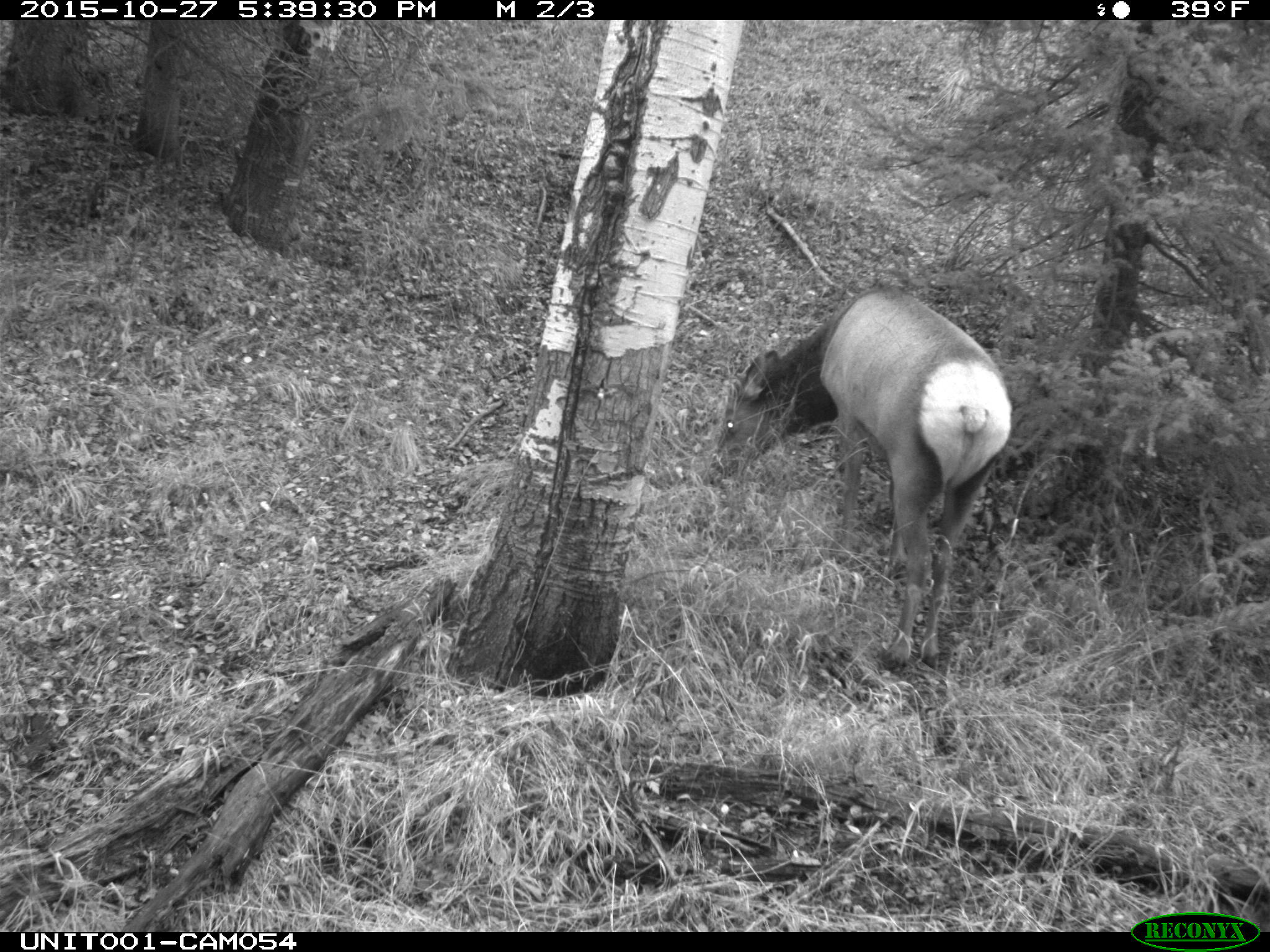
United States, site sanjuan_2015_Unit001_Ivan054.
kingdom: Animalia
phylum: Chordata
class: Mammalia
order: Artiodactyla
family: Cervidae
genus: Cervus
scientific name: Cervus elaphus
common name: red deer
Cervus elaphus (red deer).